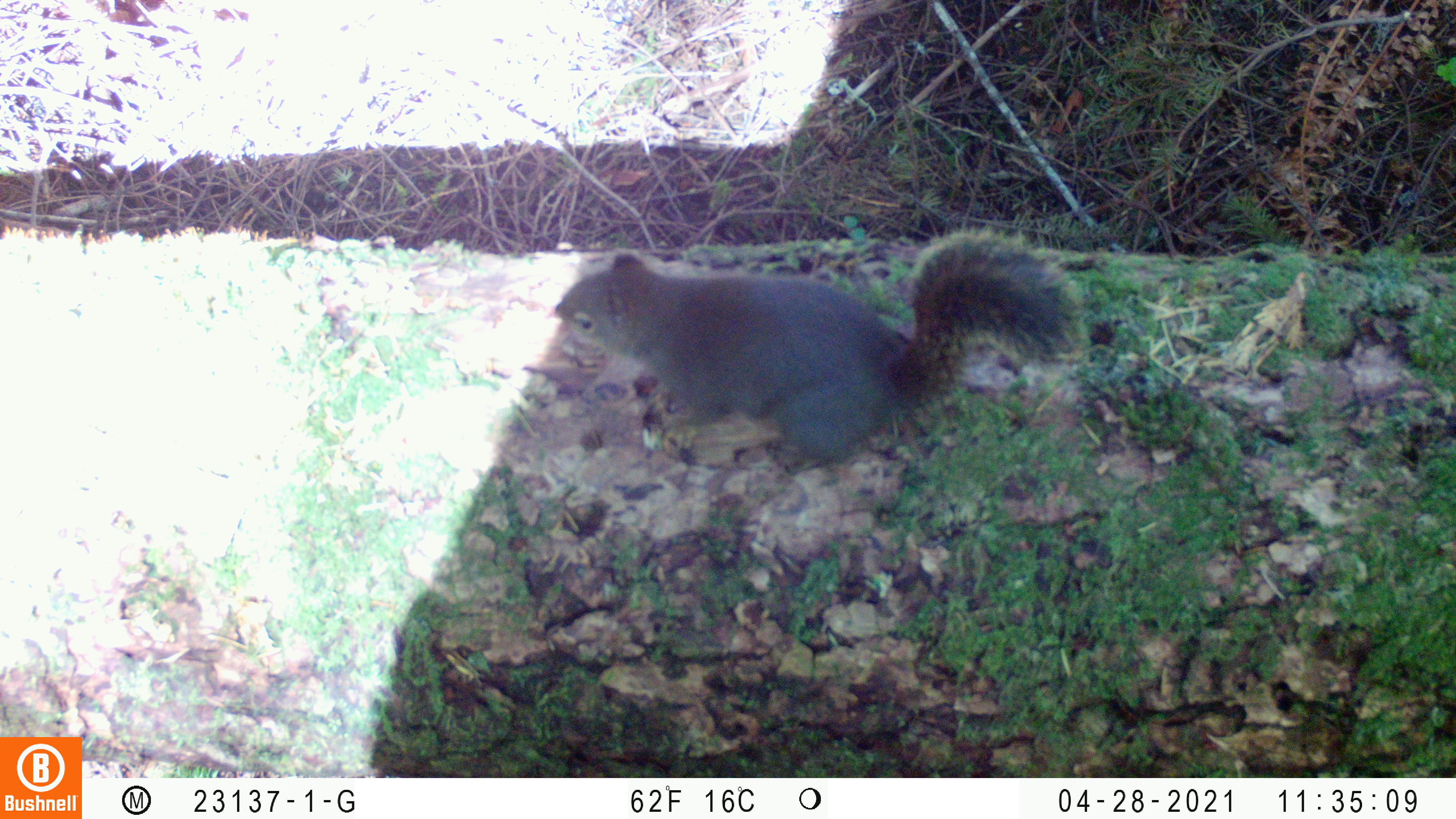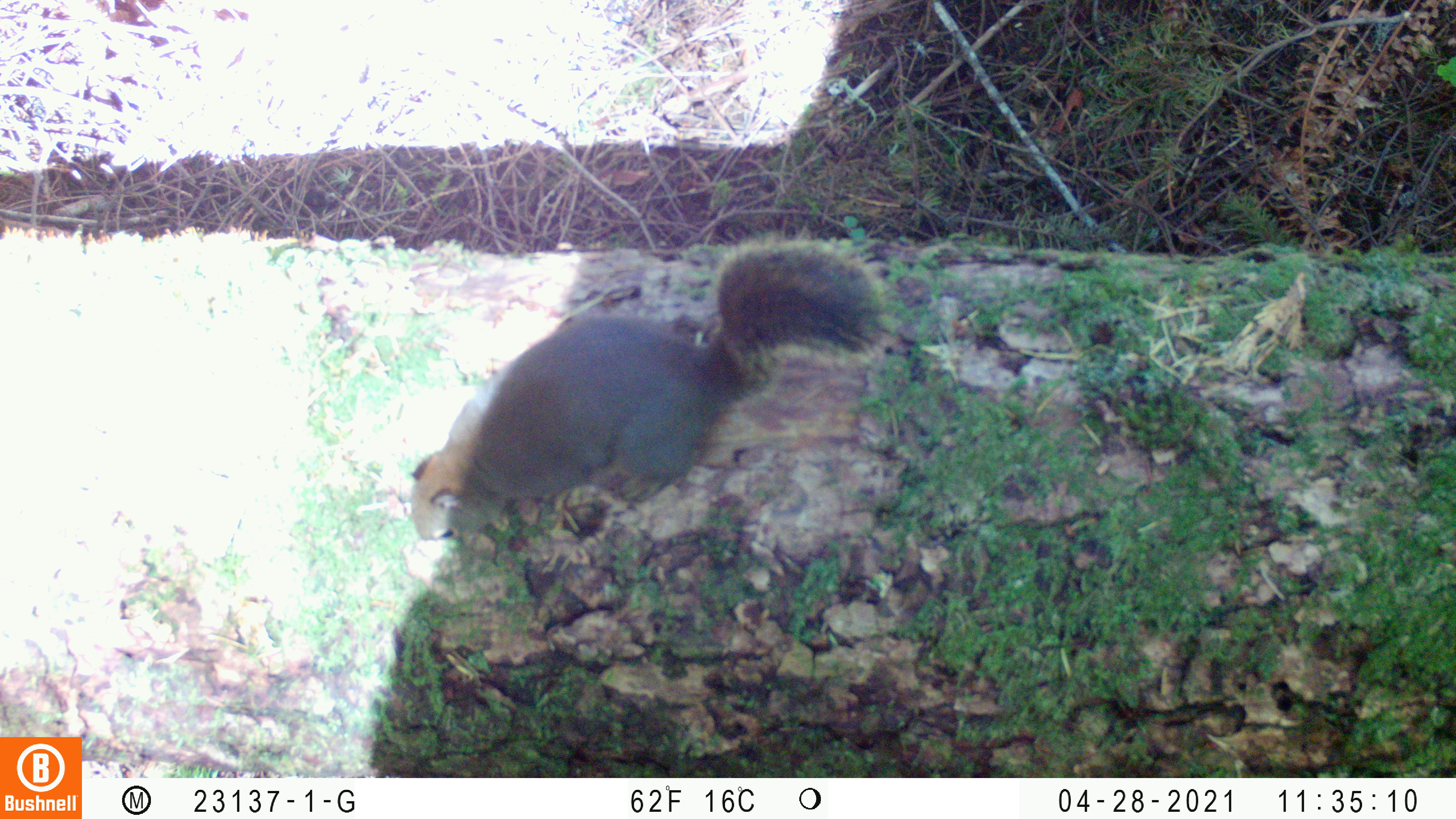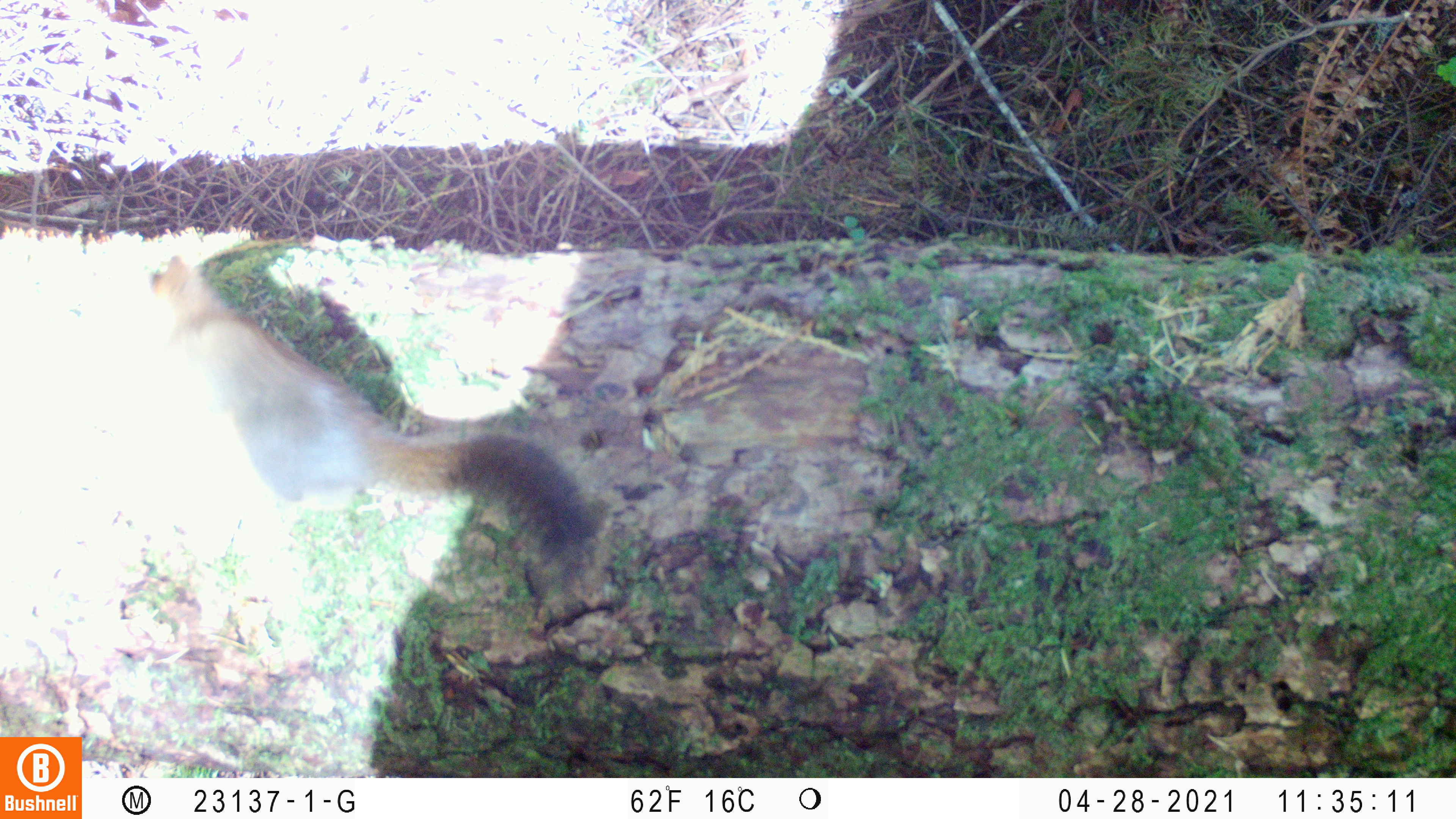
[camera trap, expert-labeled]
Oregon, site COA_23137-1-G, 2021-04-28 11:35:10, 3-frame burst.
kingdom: Animalia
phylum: Chordata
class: Mammalia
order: Rodentia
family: Sciuridae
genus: Tamiasciurus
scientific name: Tamiasciurus douglasii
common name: douglas squirrel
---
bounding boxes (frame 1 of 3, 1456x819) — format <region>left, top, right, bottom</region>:
douglas squirrel: <region>546, 228, 1101, 467</region>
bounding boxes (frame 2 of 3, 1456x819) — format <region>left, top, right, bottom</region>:
douglas squirrel: <region>404, 215, 911, 559</region>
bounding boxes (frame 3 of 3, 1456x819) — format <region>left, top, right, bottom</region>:
douglas squirrel: <region>102, 260, 605, 591</region>